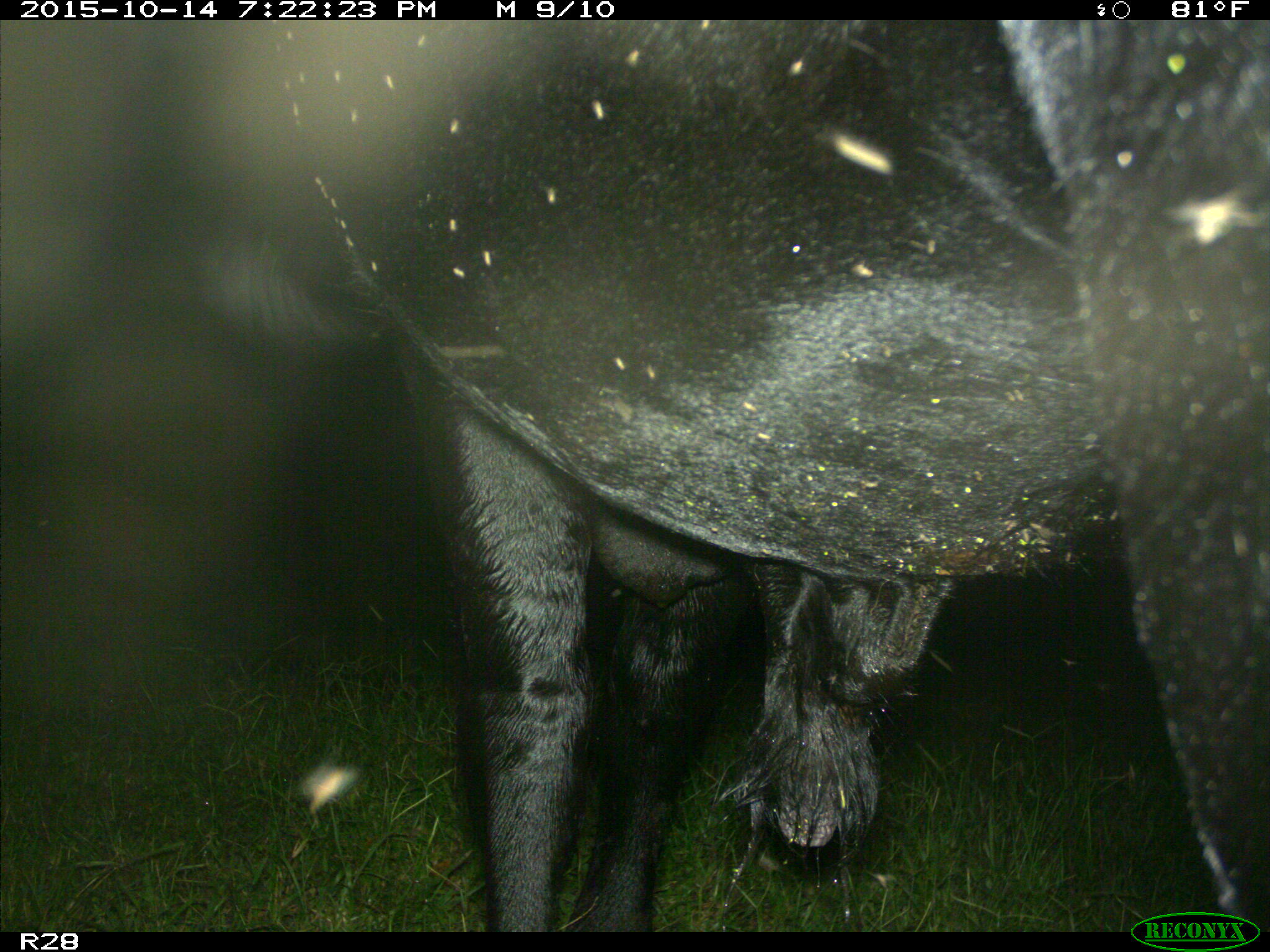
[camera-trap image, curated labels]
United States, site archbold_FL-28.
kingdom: Animalia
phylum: Chordata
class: Mammalia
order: Artiodactyla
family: Bovidae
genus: Bos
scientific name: Bos taurus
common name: domestic cow